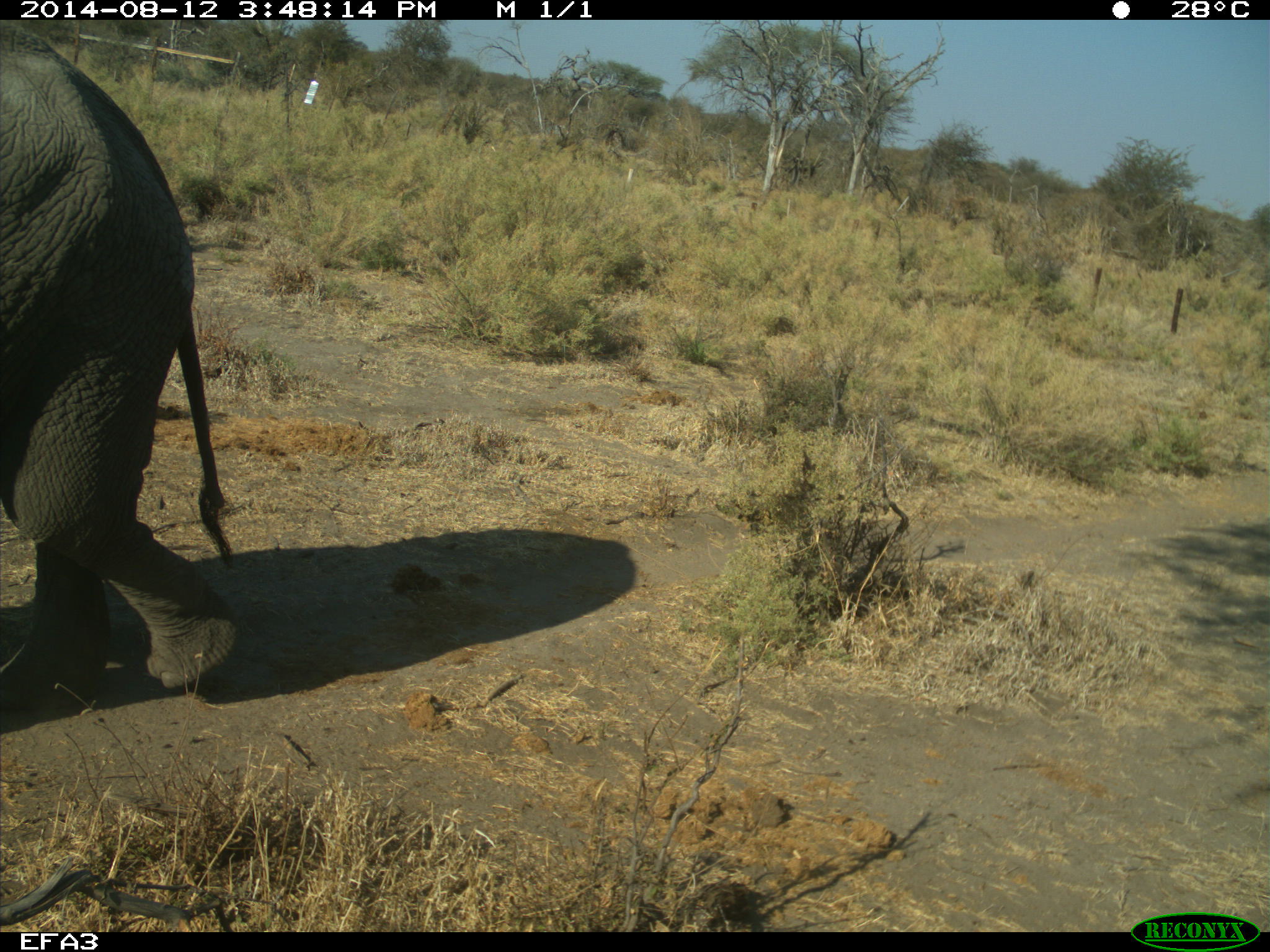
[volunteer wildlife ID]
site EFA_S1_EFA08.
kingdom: Animalia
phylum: Chordata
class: Mammalia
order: Proboscidea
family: Elephantidae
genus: Loxodonta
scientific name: Loxodonta africana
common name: african bush elephant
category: elephant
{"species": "elephant (african bush elephant) (Loxodonta africana)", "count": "1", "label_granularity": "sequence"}